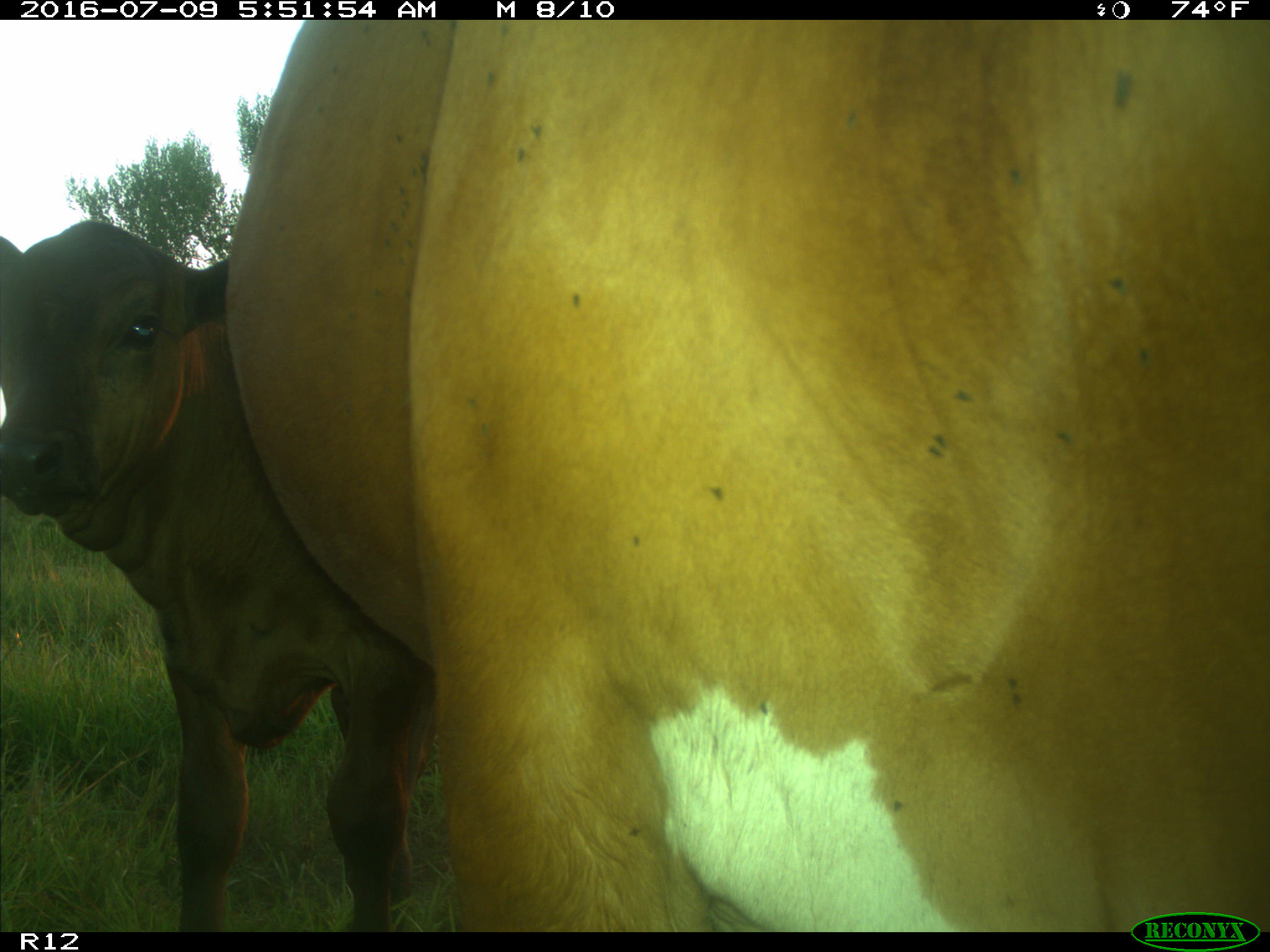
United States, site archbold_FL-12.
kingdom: Animalia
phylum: Chordata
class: Mammalia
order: Artiodactyla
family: Bovidae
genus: Bos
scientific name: Bos taurus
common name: domestic cow